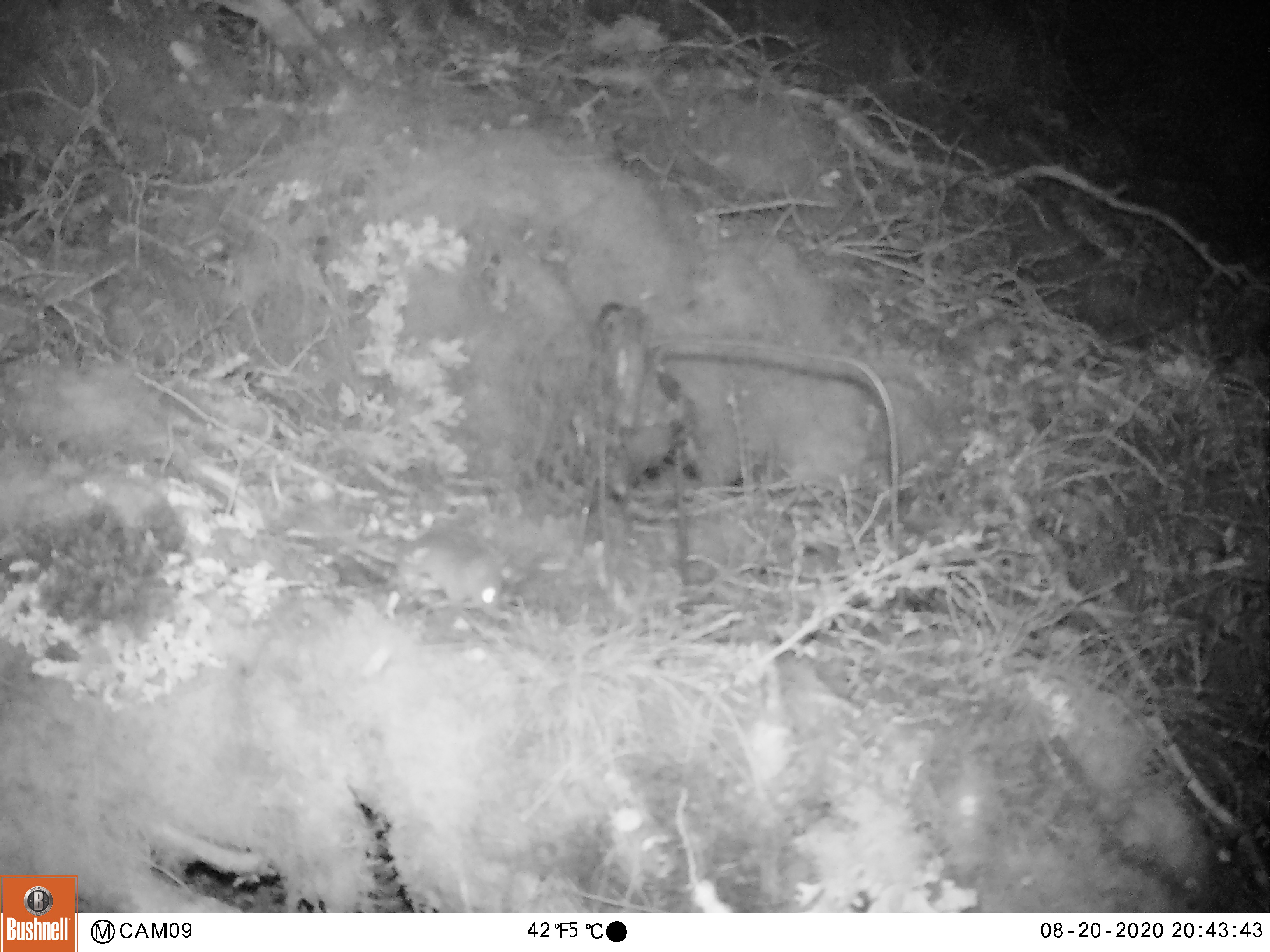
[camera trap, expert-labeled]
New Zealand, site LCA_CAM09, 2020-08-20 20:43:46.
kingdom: Animalia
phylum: Chordata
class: Mammalia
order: Rodentia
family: Muridae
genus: Mus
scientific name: Mus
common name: mouse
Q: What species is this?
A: Mouse (Mus).